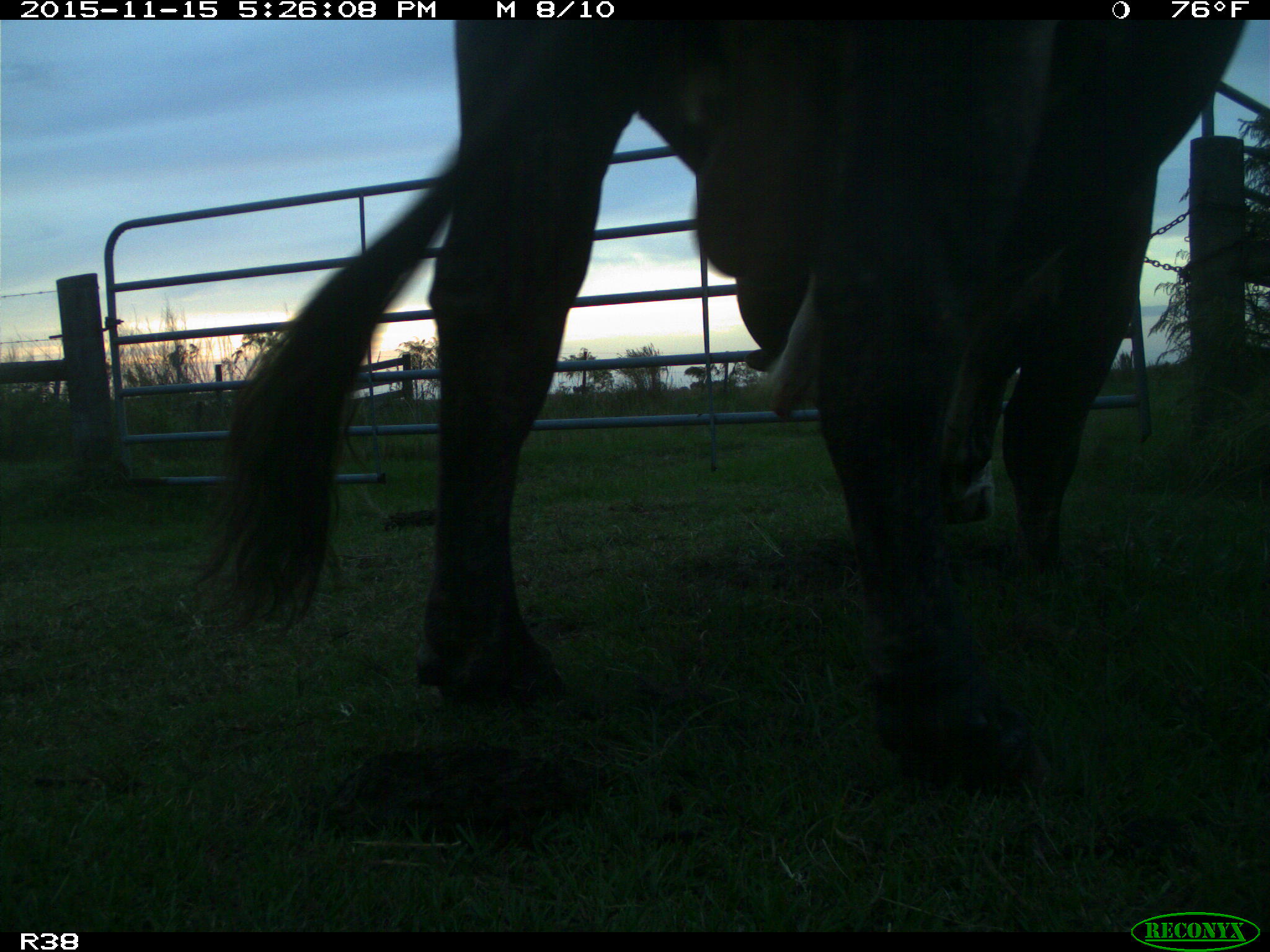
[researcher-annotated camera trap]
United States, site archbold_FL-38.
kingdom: Animalia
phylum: Chordata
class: Mammalia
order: Artiodactyla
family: Bovidae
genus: Bos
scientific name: Bos taurus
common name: domestic cow